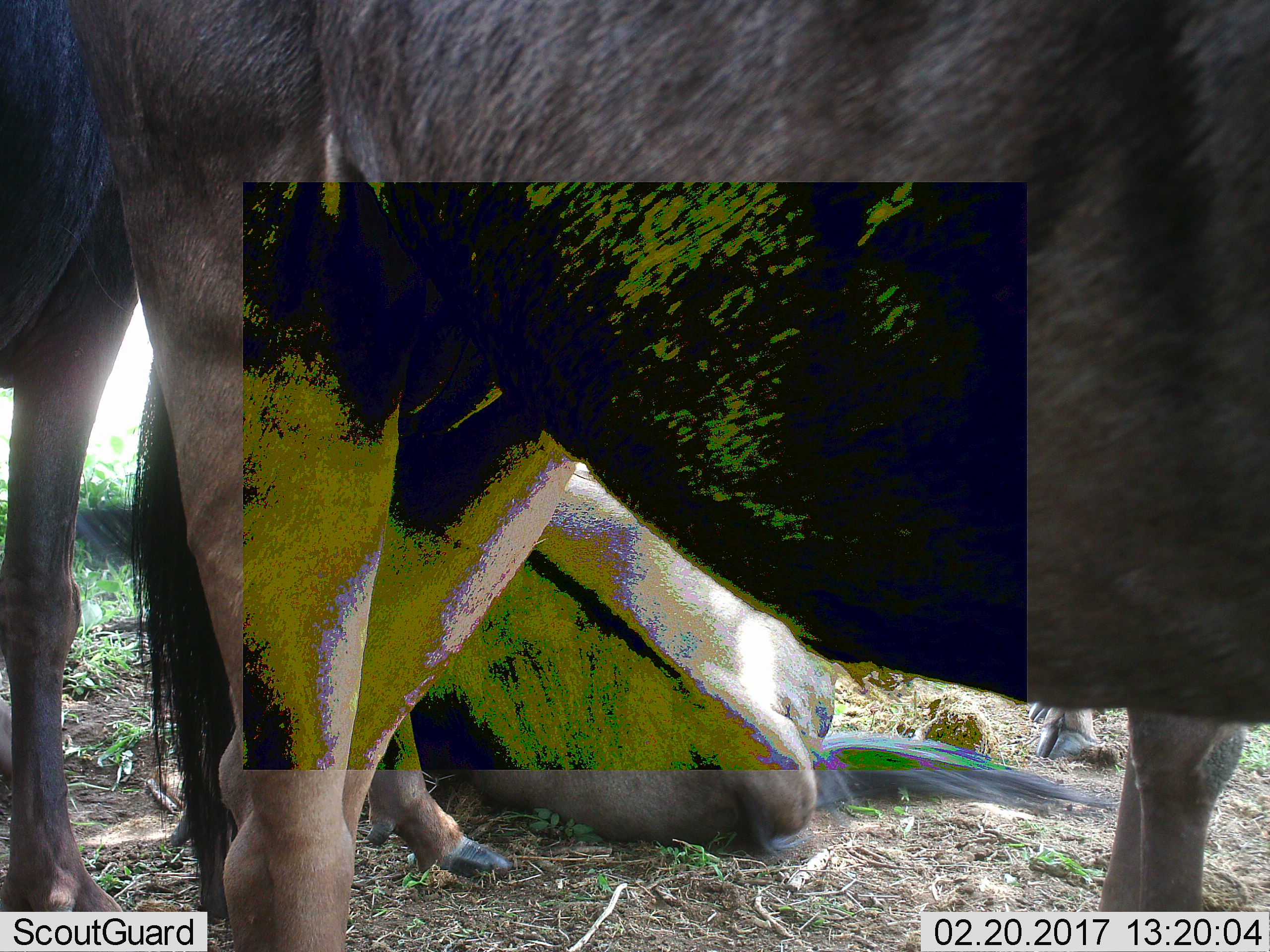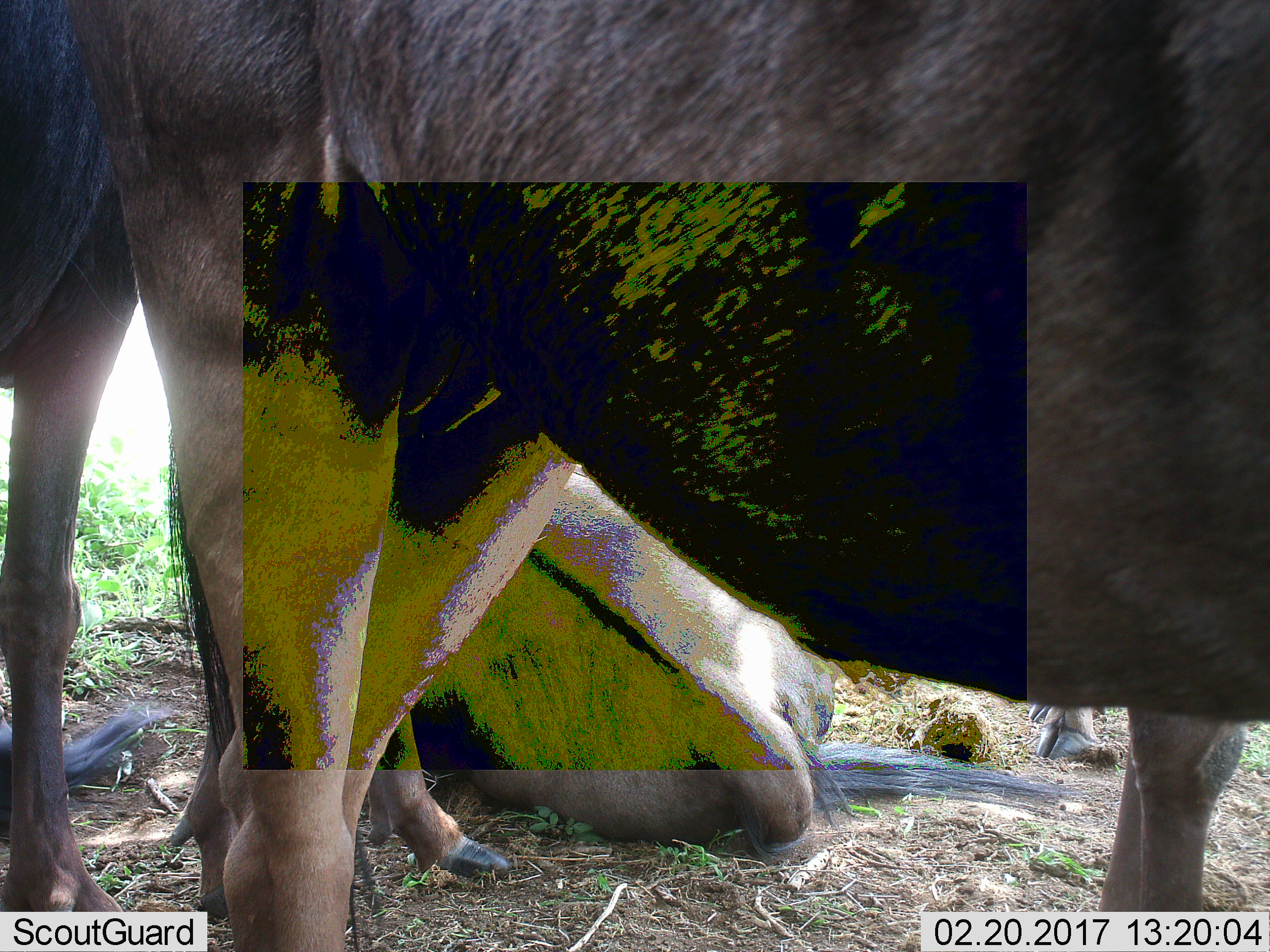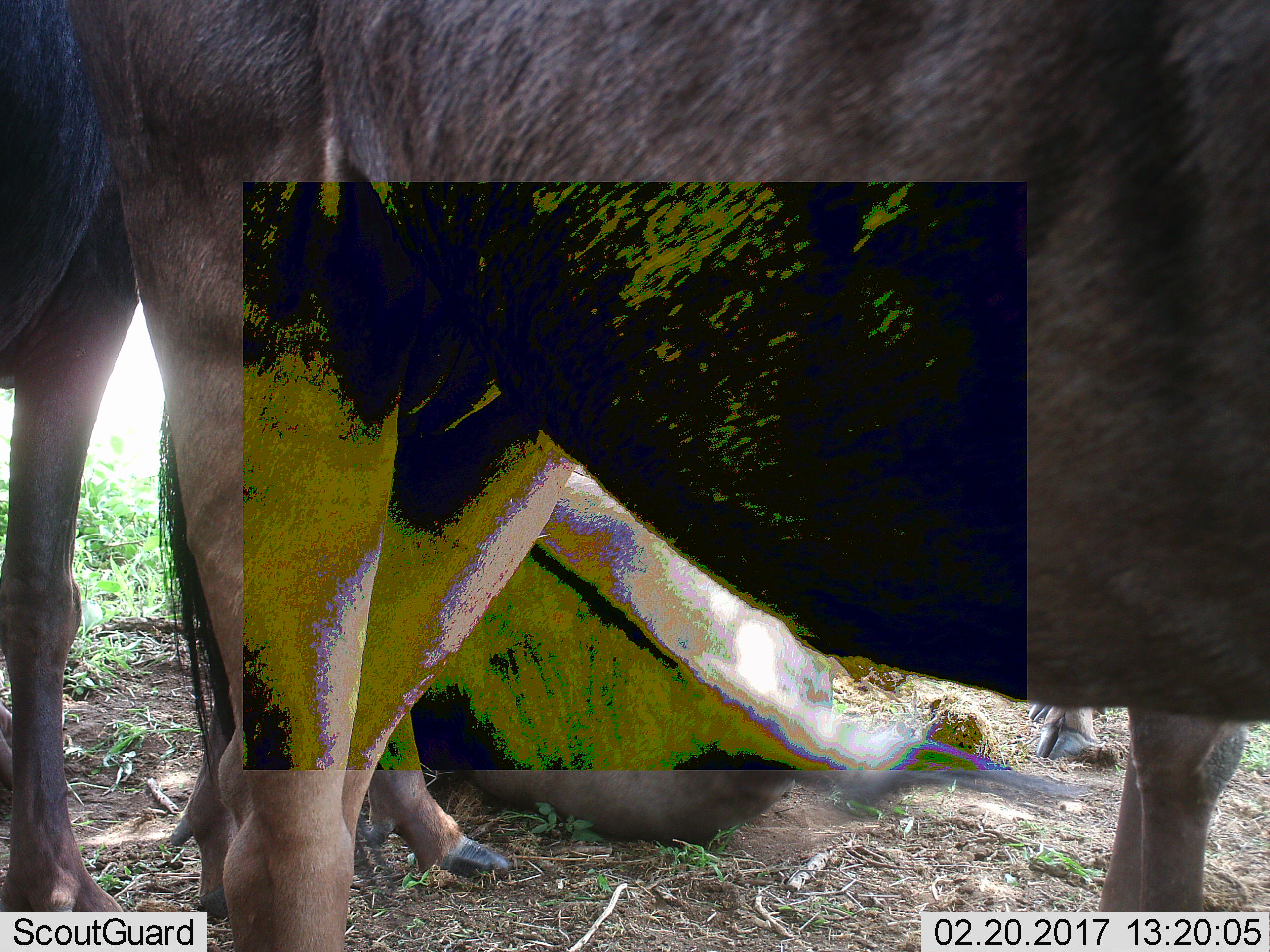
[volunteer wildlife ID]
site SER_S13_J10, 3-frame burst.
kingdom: Animalia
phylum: Chordata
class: Mammalia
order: Artiodactyla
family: Bovidae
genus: Connochaetes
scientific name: Connochaetes taurinus taurinus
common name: blue wildebeest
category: wildebeestblue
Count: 3.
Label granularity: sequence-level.